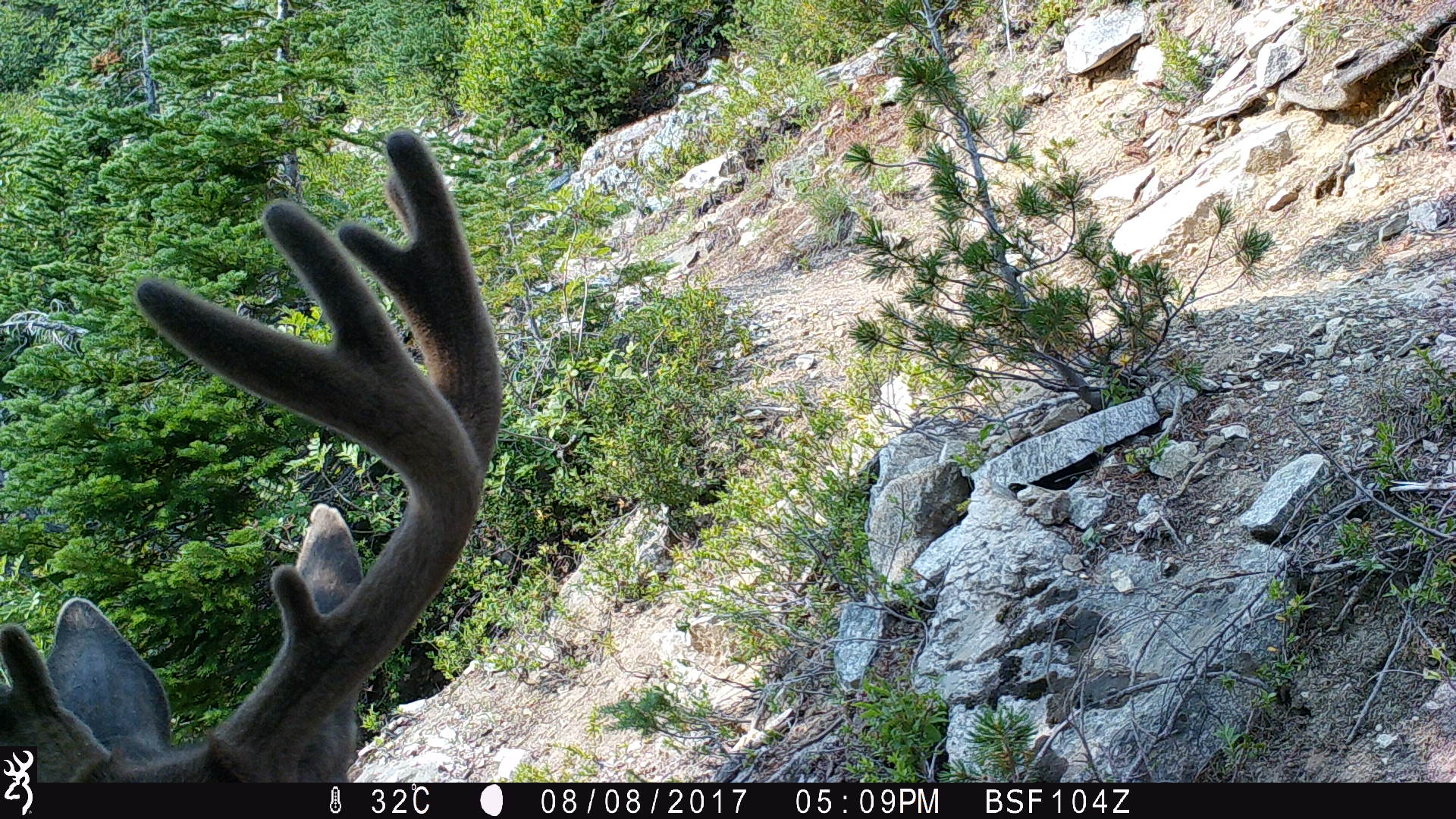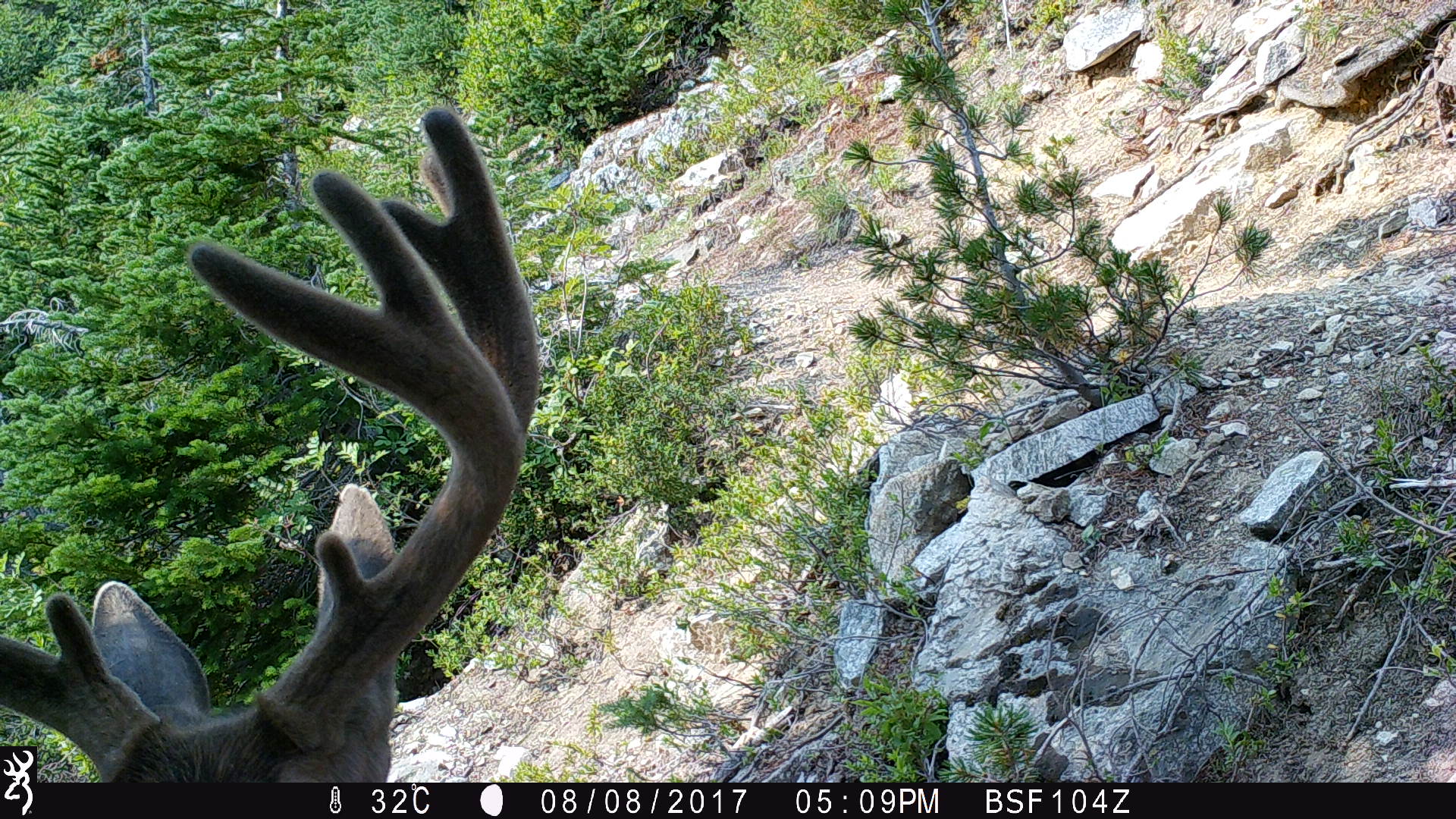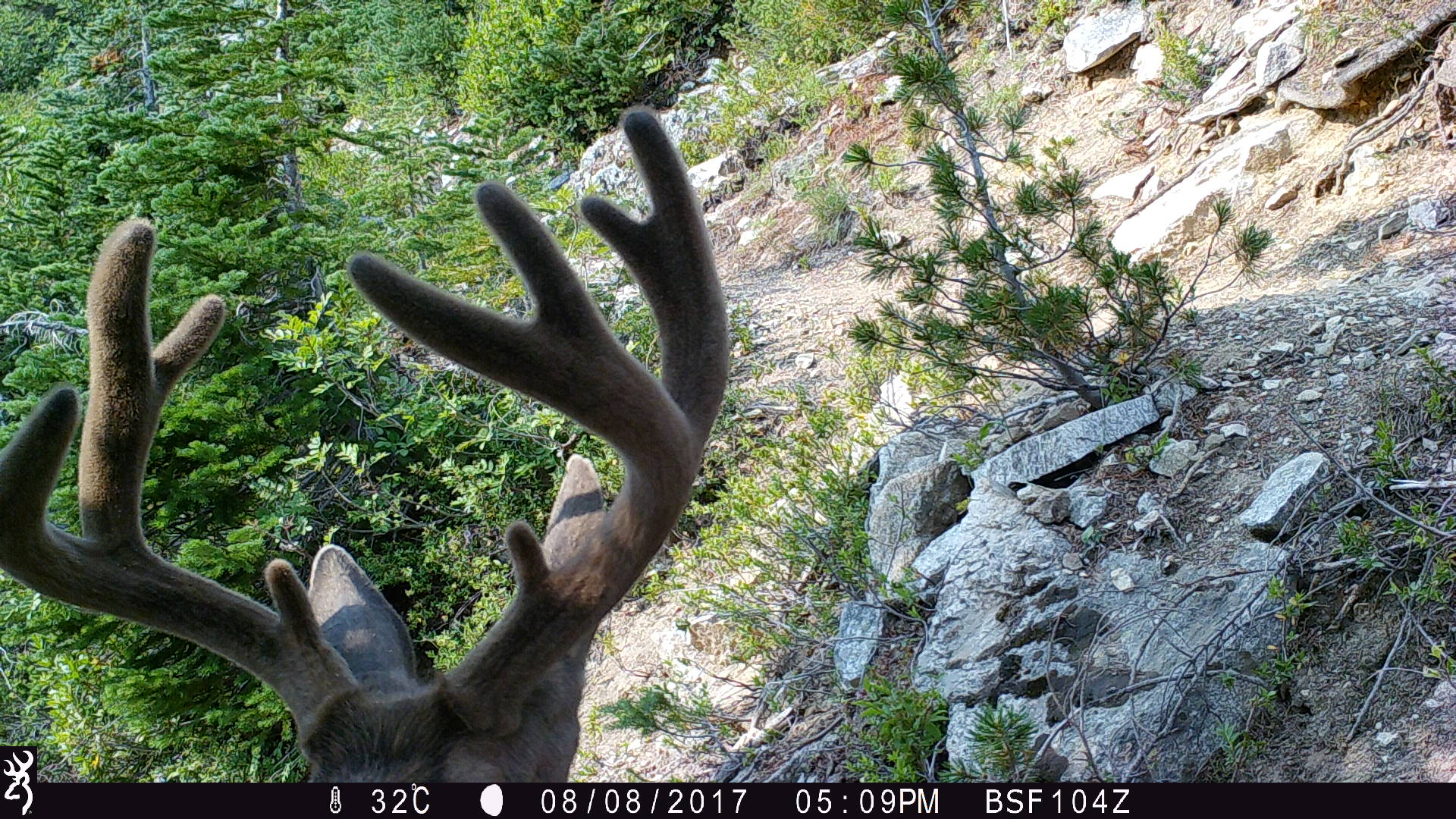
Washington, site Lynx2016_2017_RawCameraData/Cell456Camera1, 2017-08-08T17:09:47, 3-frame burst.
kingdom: Animalia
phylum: Chordata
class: Mammalia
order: Artiodactyla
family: Cervidae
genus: Odocoileus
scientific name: Odocoileus hemionus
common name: mule deer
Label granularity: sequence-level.